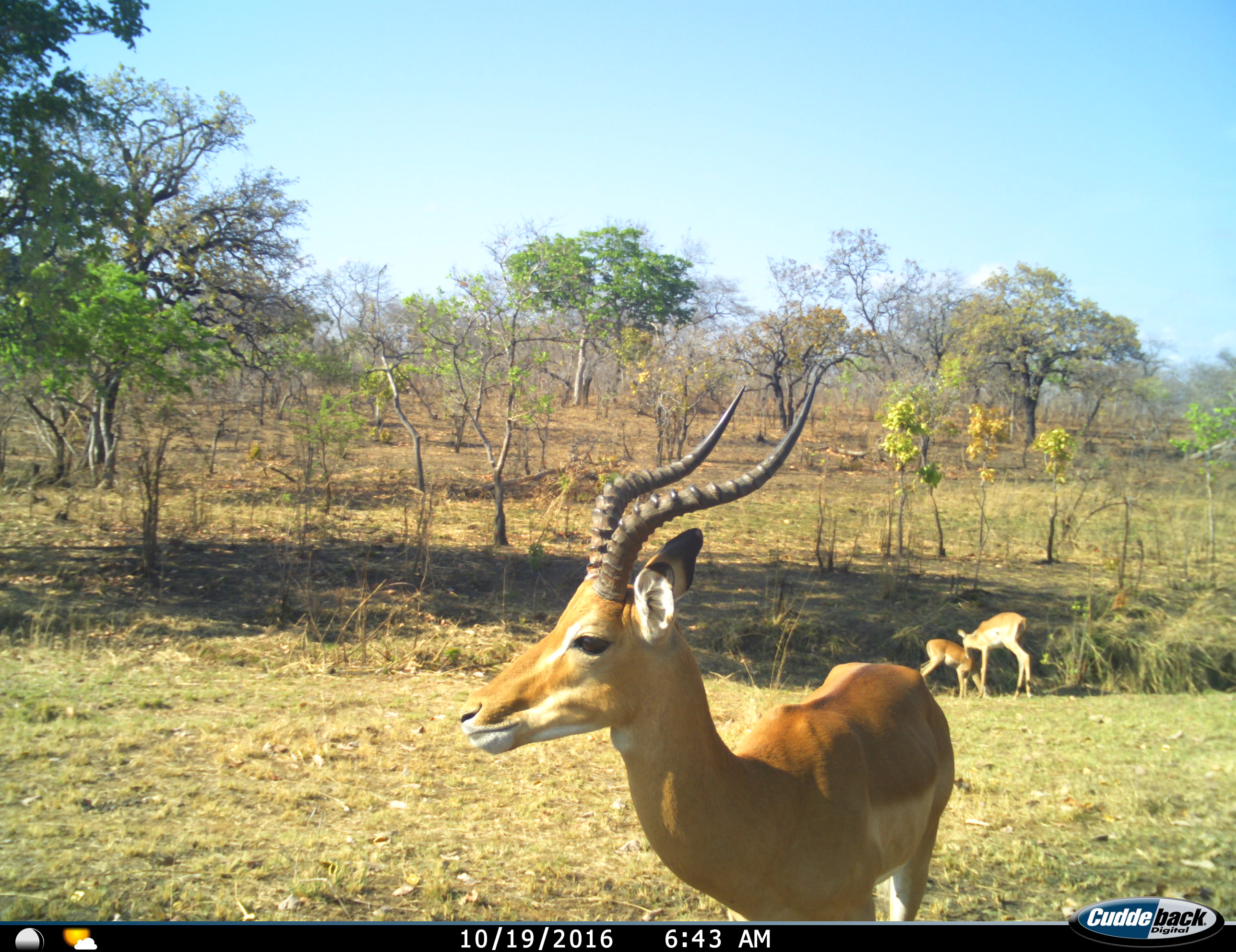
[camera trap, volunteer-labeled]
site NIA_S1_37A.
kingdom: Animalia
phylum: Chordata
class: Mammalia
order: Artiodactyla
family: Bovidae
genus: Aepyceros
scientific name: Aepyceros melampus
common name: impala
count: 3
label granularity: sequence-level